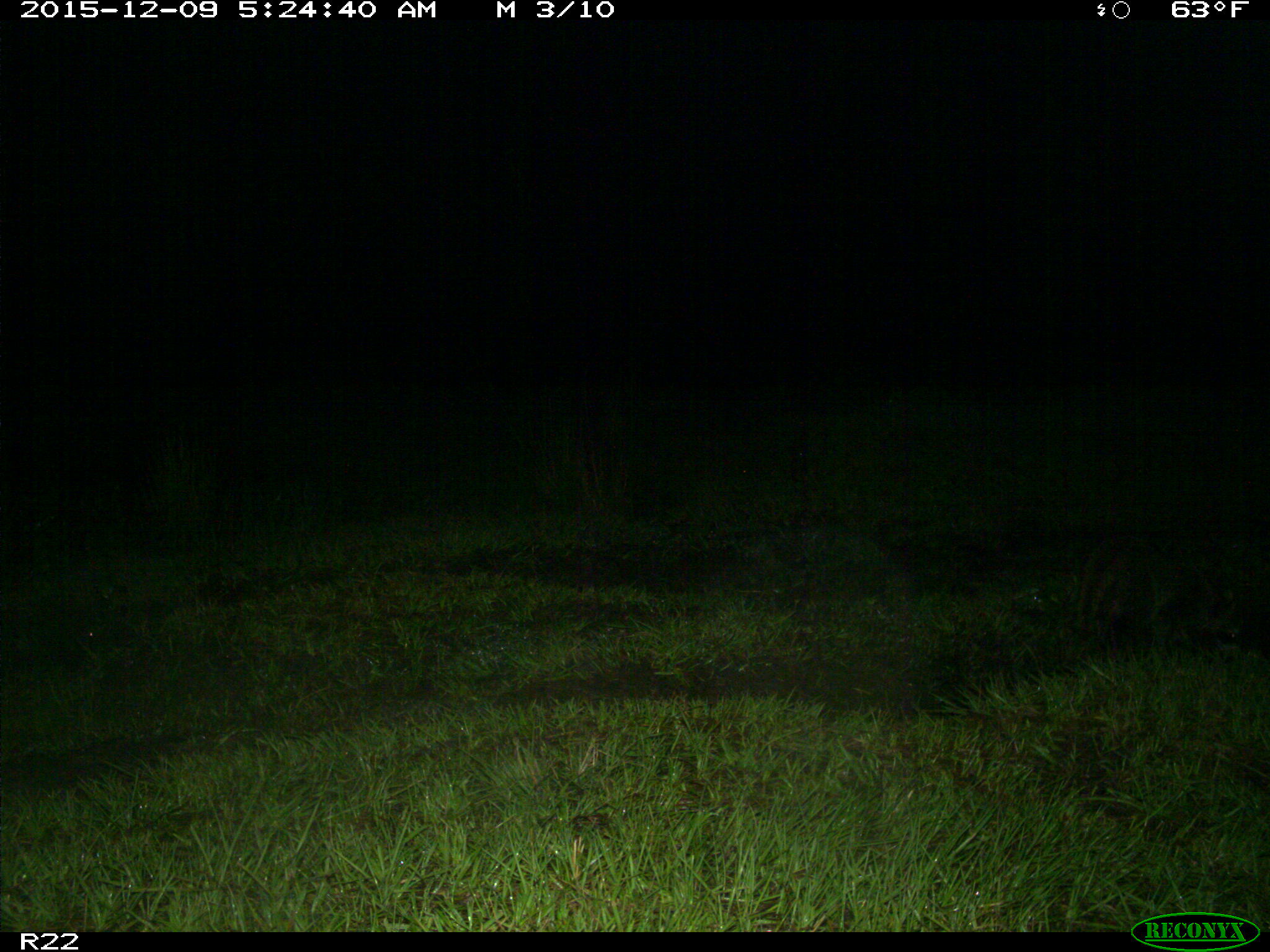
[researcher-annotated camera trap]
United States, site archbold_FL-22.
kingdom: Animalia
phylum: Chordata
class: Mammalia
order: Carnivora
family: Procyonidae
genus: Procyon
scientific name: Procyon lotor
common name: common raccoon